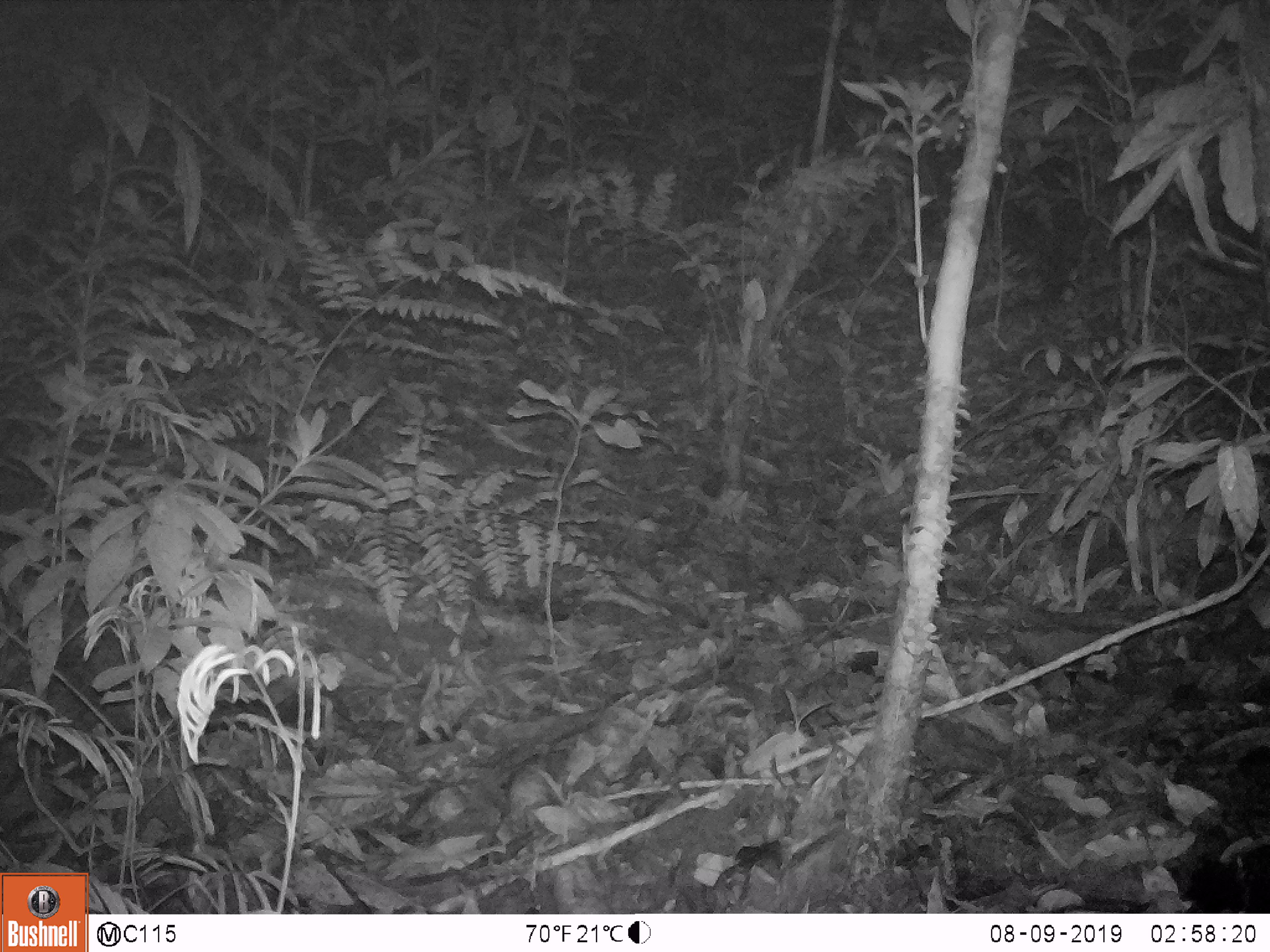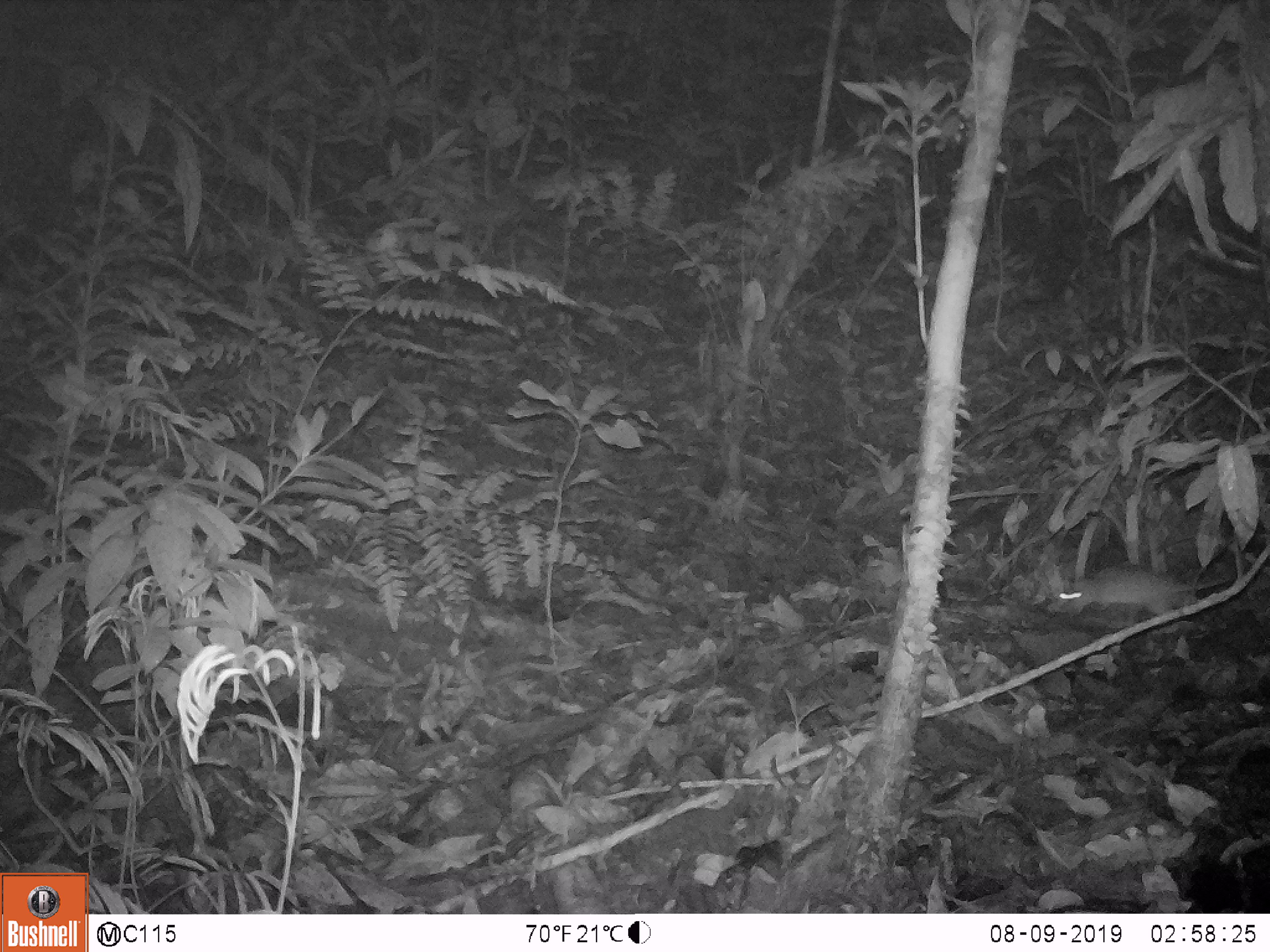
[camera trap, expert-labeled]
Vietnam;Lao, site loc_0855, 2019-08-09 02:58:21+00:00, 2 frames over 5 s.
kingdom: Animalia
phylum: Chordata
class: Mammalia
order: Rodentia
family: Muridae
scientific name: Muridae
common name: old-world mice and rats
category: unidentified murid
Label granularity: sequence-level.